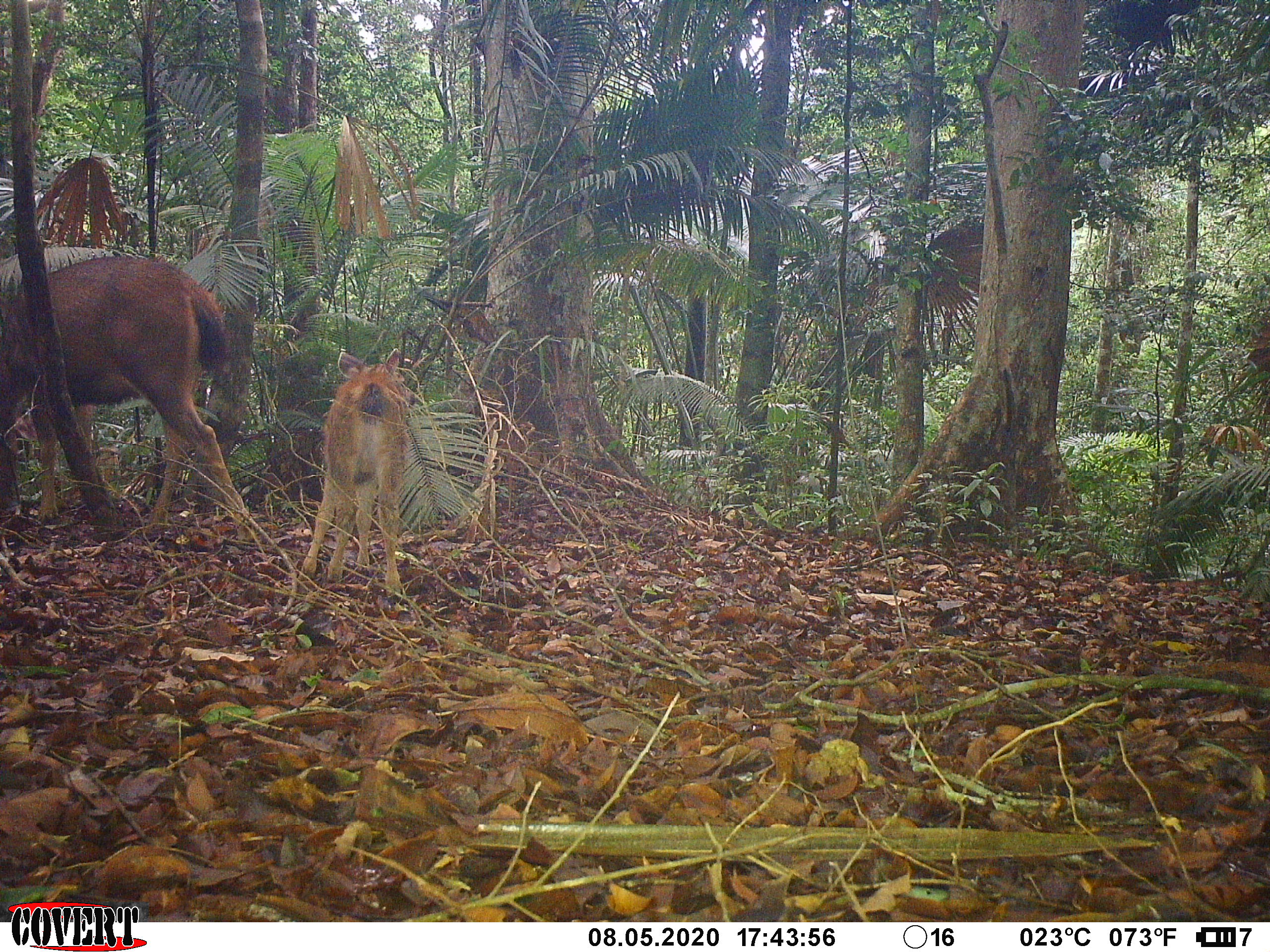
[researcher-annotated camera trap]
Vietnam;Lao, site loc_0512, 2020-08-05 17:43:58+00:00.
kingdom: Animalia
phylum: Chordata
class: Mammalia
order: Artiodactyla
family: Cervidae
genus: Rusa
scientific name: Rusa unicolor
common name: sambar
Sambar (Rusa unicolor). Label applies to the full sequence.